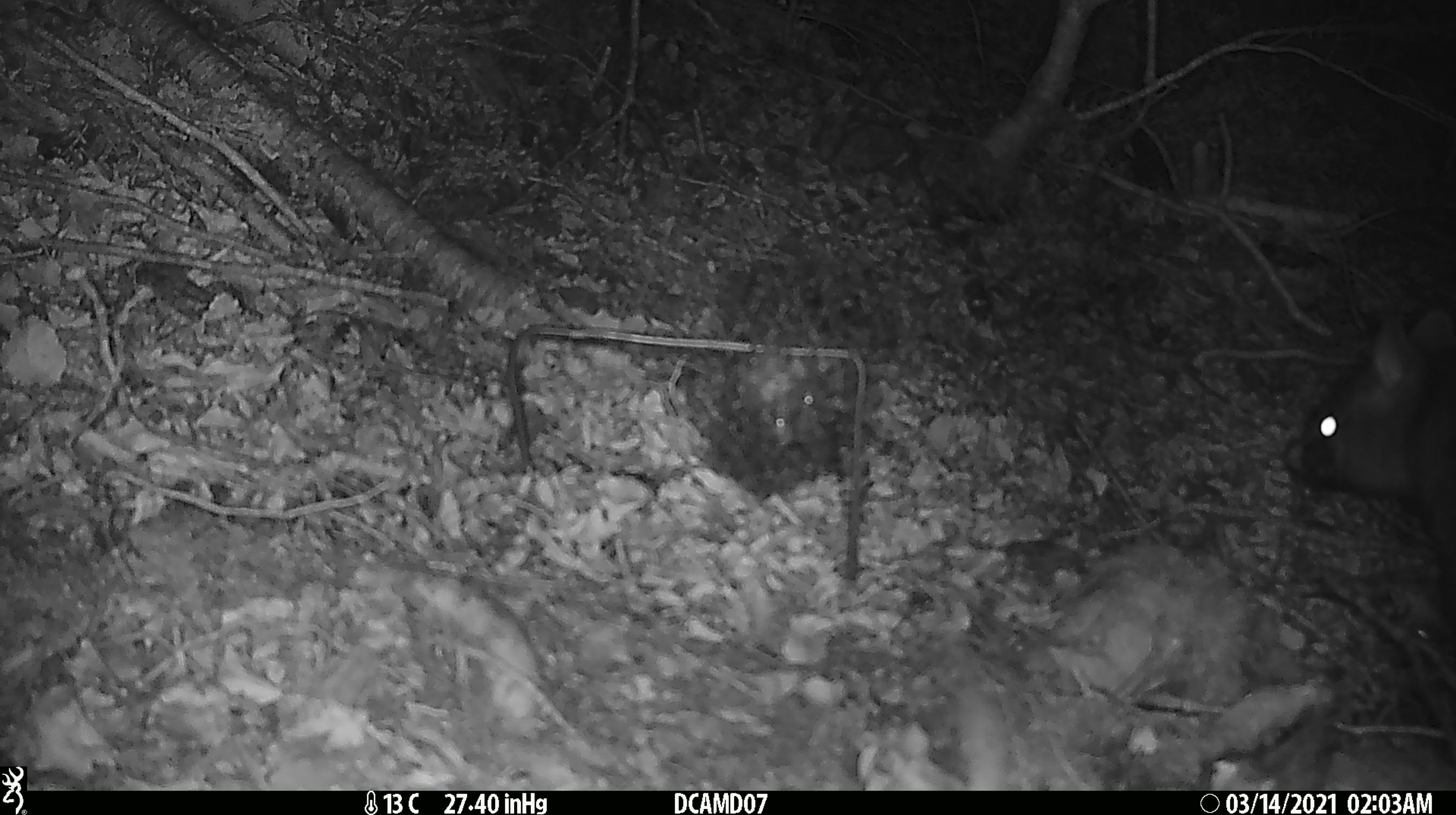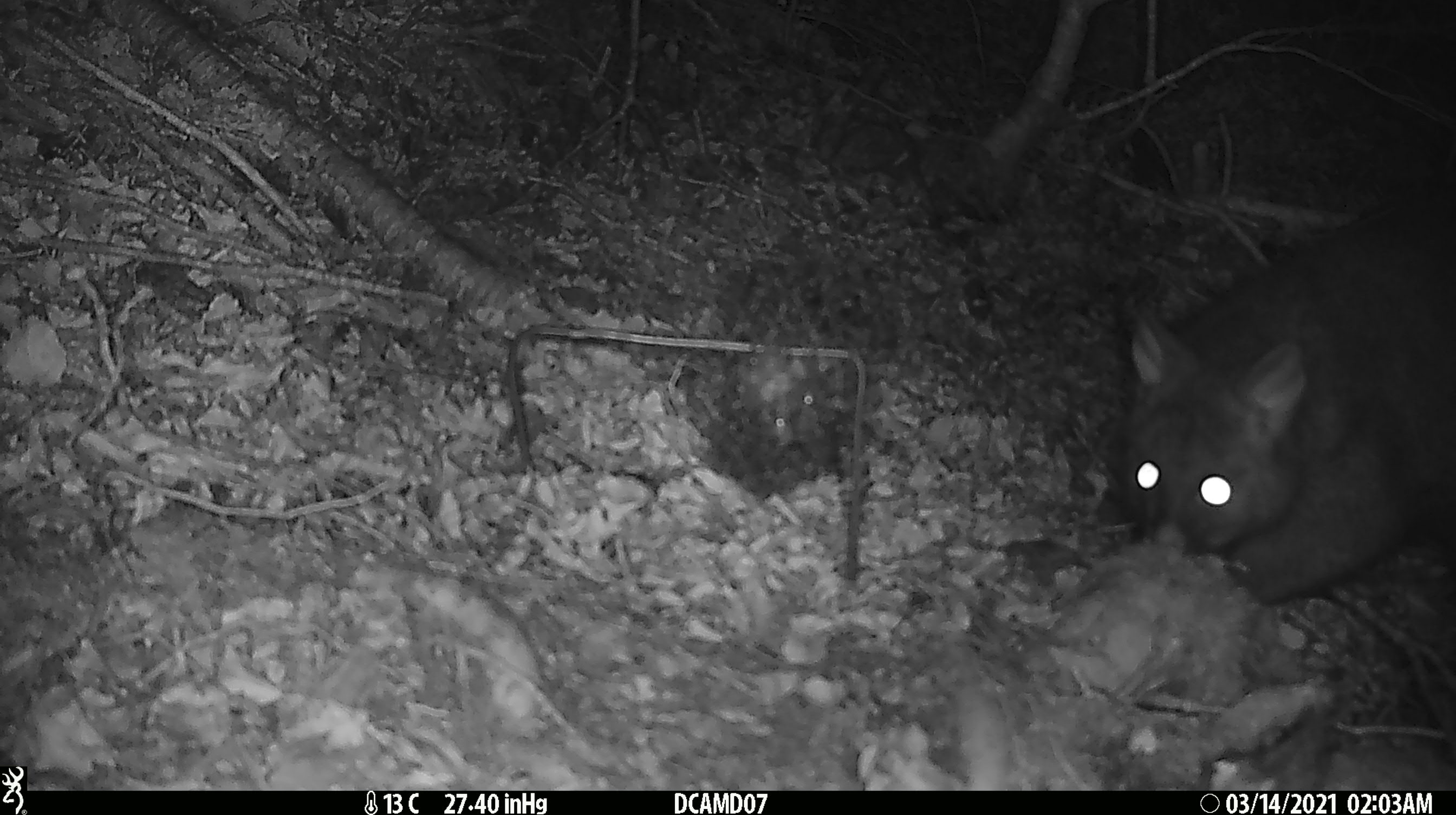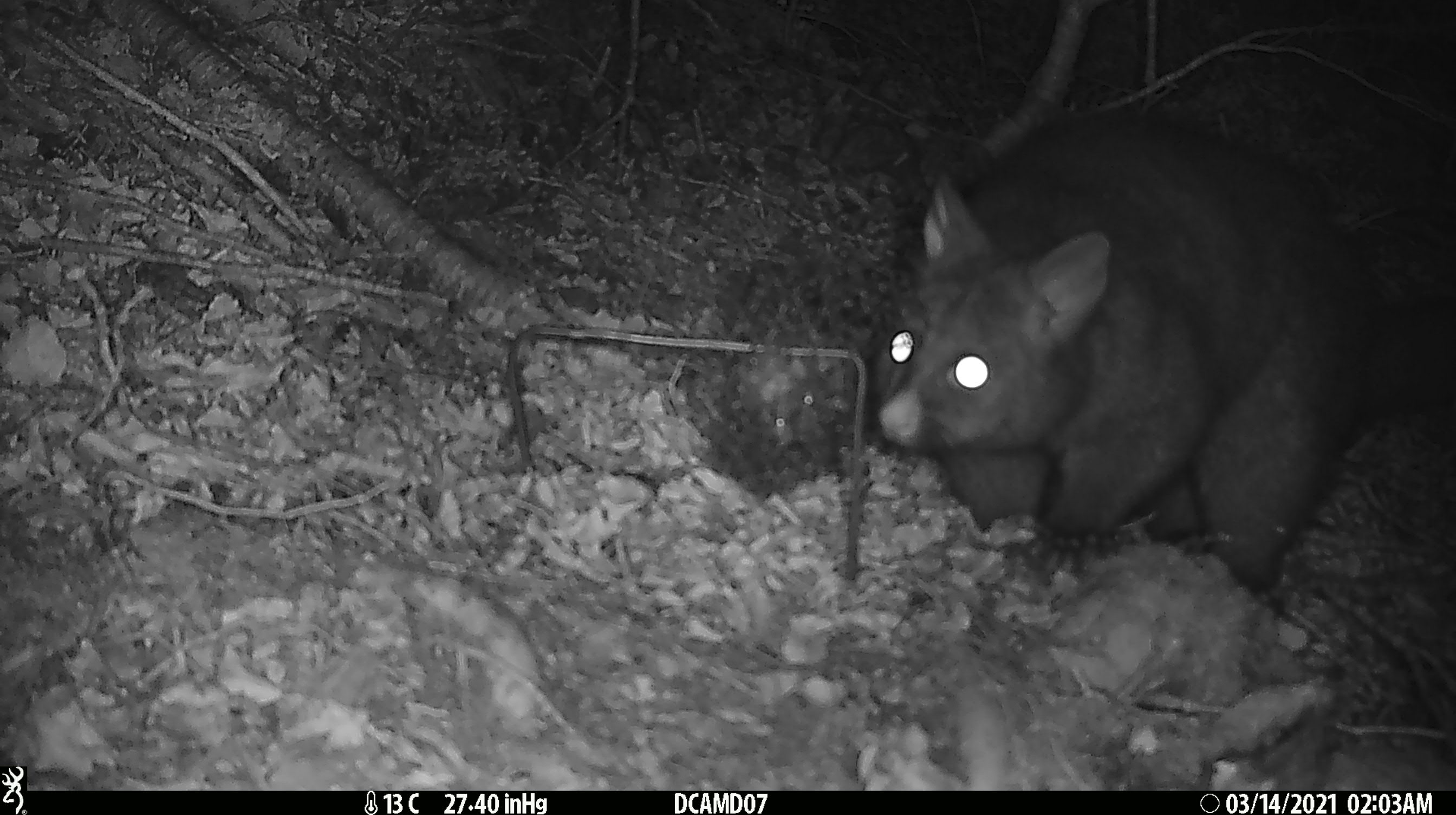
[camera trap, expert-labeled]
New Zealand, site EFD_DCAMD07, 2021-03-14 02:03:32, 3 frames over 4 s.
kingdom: Animalia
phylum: Chordata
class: Mammalia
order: Diprotodontia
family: Phalangeridae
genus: Trichosurus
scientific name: Trichosurus vulpecula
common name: common brushtail possum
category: possum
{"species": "possum (common brushtail possum) (Trichosurus vulpecula)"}